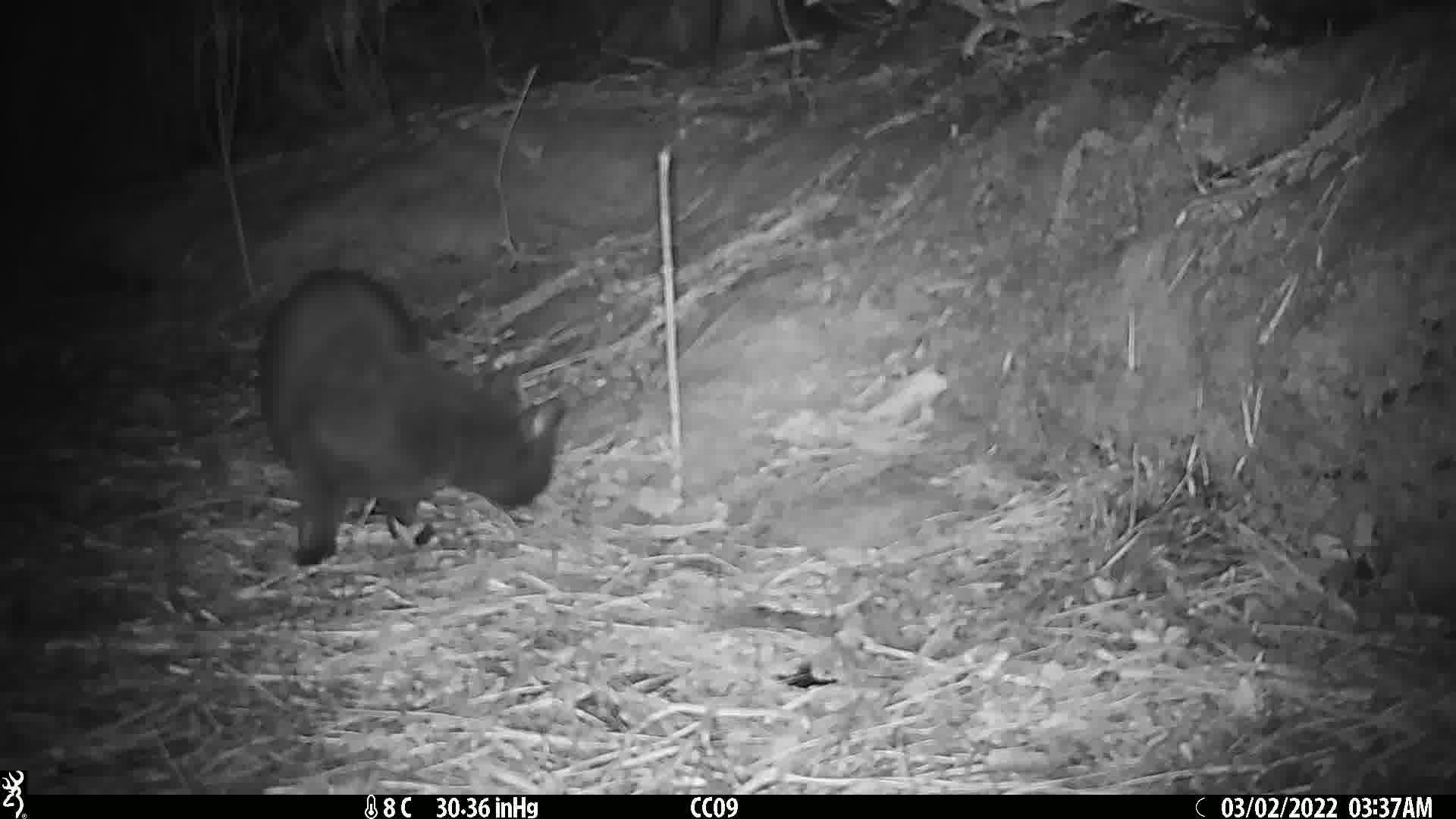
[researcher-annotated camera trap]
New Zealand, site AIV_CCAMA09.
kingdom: Animalia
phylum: Chordata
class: Mammalia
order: Carnivora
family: Felidae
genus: Felis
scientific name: Felis catus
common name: domestic cat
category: cat